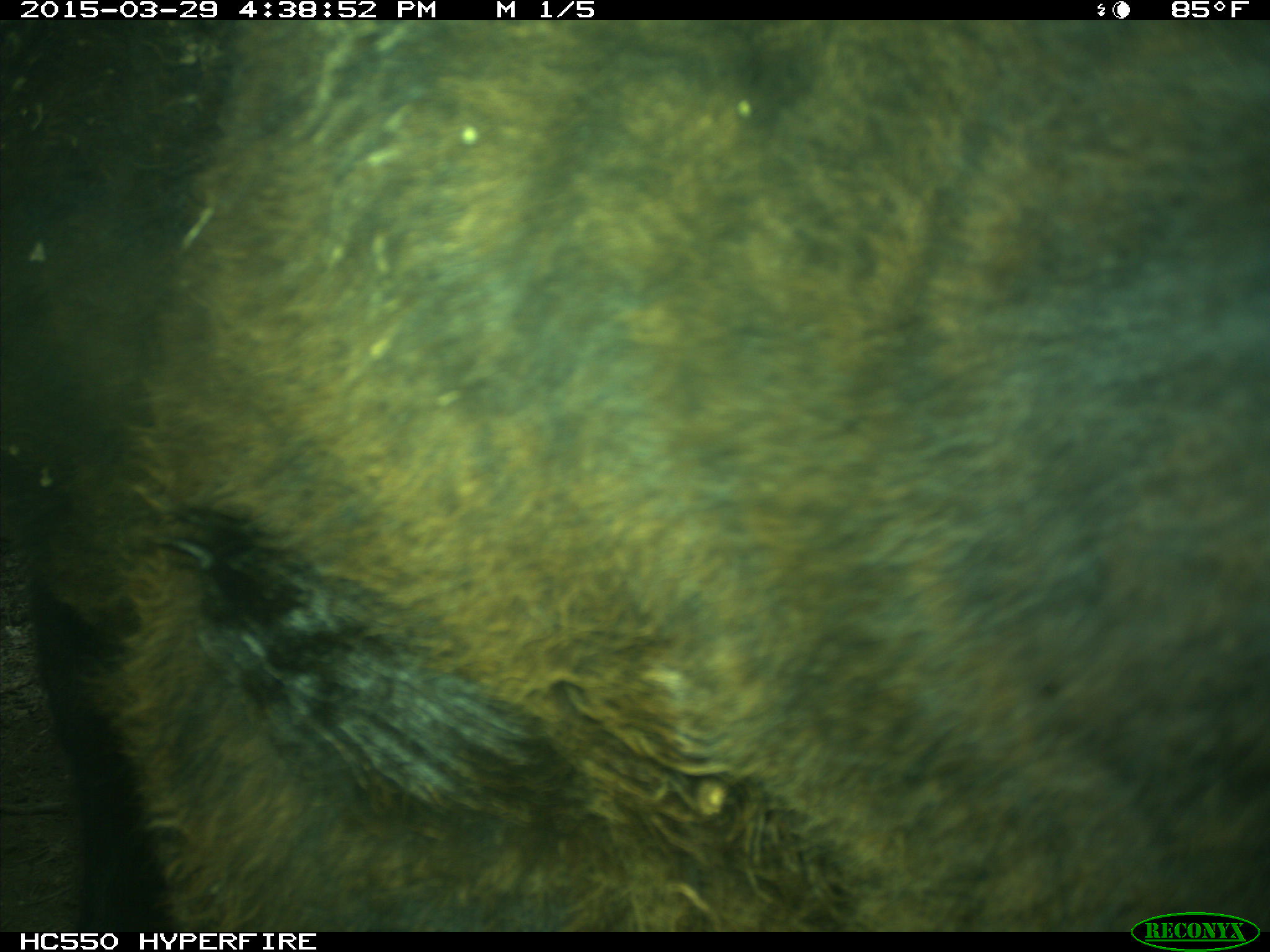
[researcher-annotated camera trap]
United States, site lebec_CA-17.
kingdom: Animalia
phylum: Chordata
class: Mammalia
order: Artiodactyla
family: Bovidae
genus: Bos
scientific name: Bos taurus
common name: domestic cow